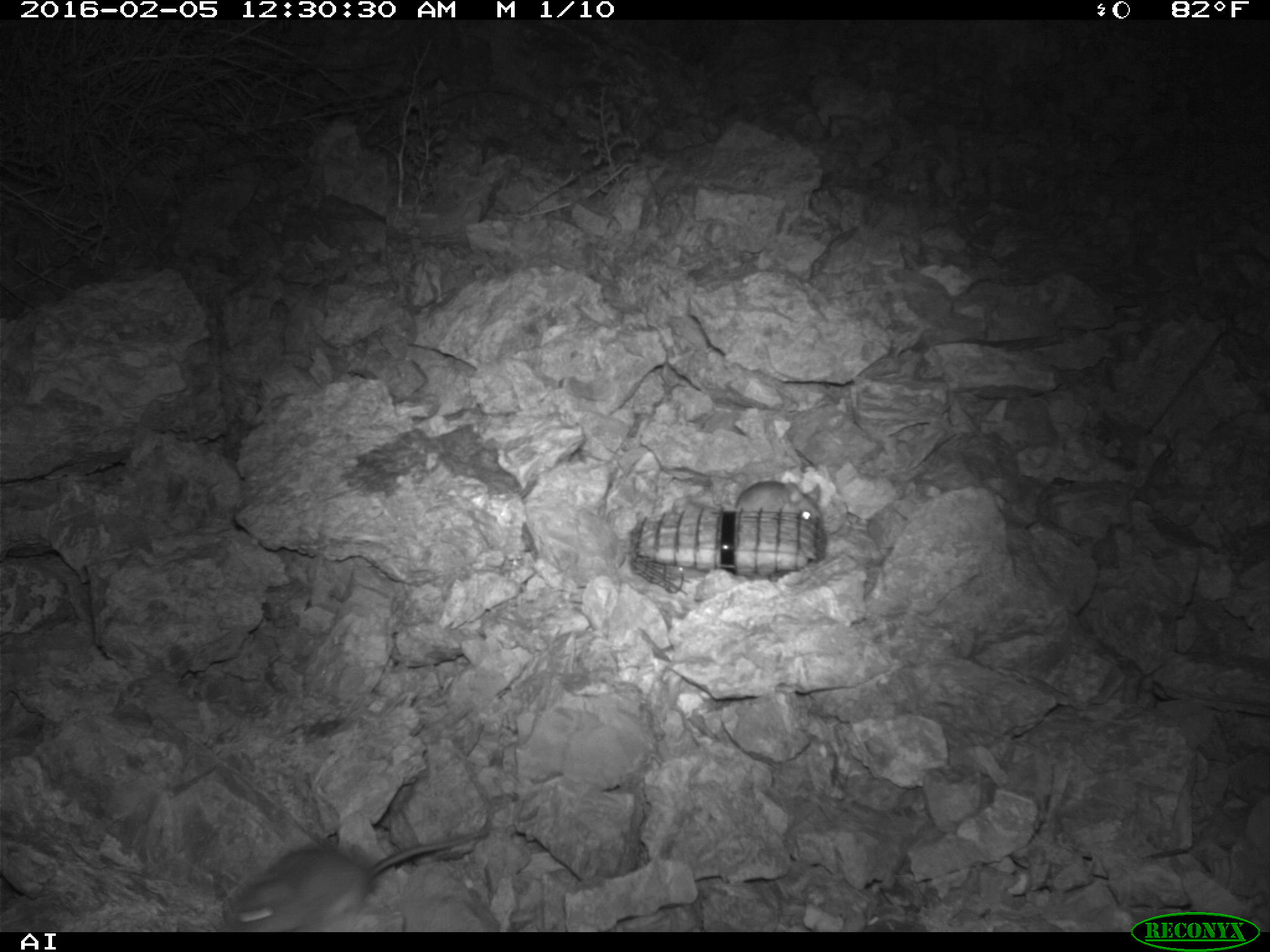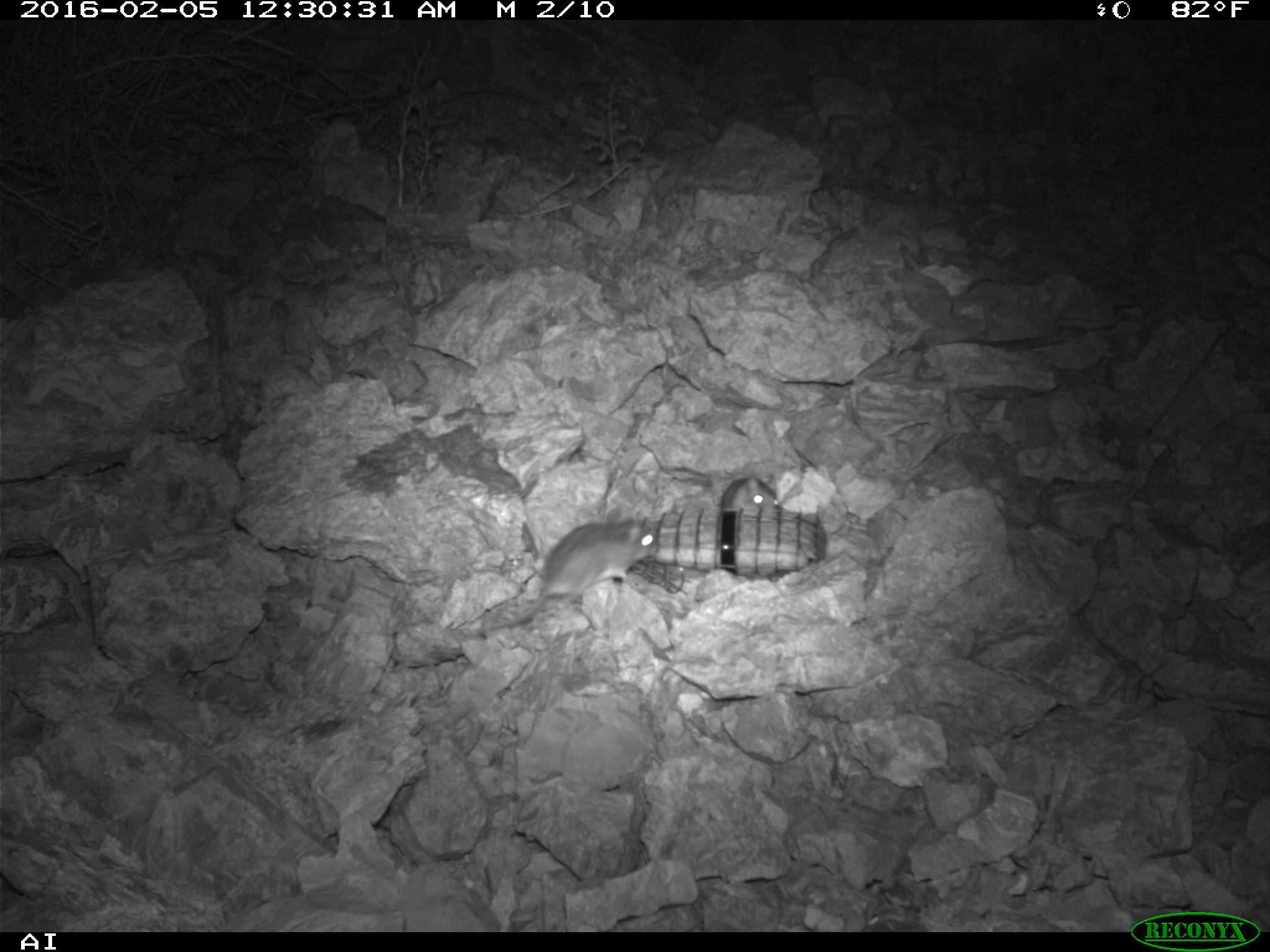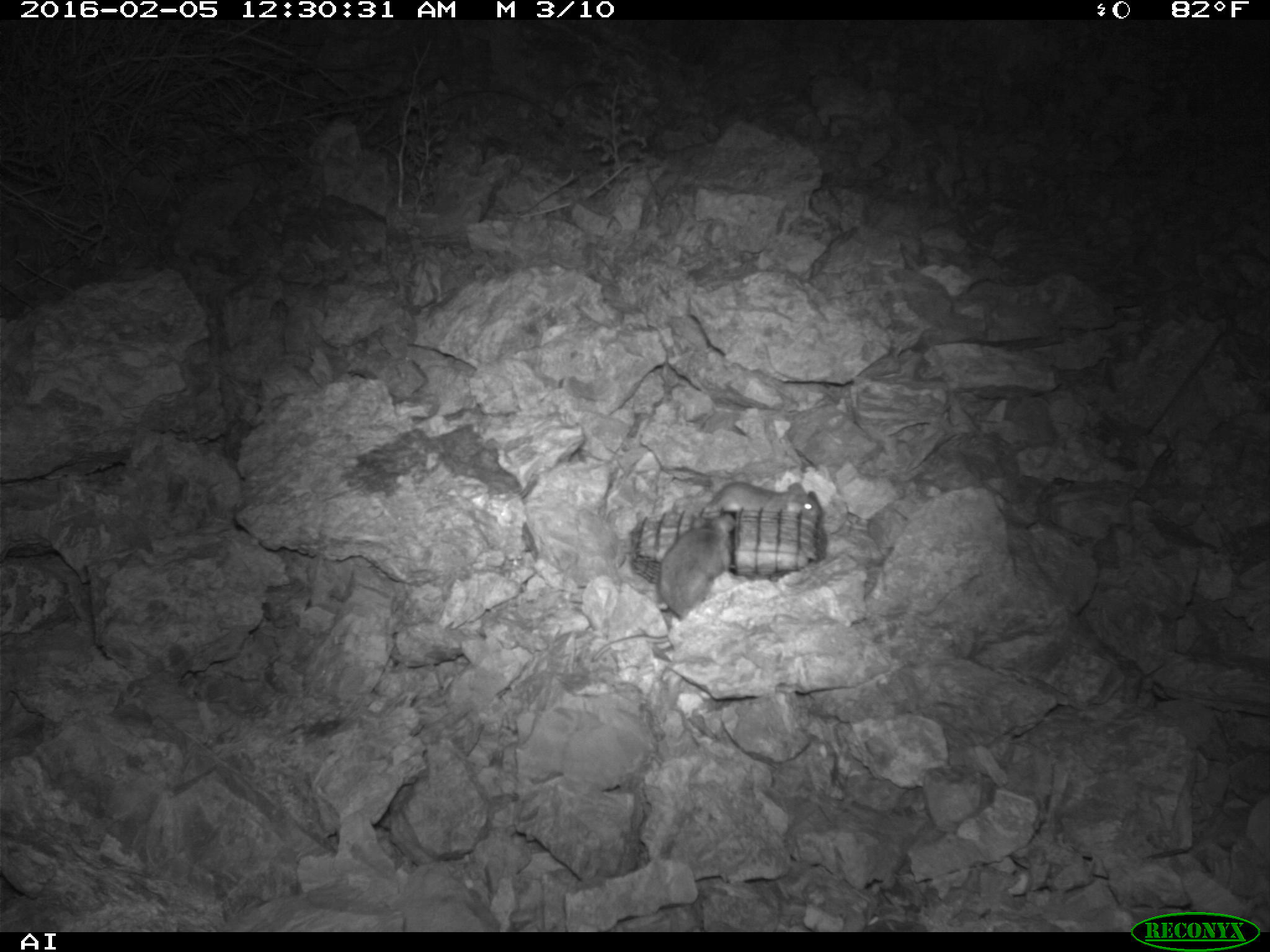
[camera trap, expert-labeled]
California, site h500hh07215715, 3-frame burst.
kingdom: Animalia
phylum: Chordata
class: Mammalia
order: Rodentia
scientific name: Rodentia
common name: rodent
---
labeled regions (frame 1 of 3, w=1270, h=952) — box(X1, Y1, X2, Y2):
rodent: box(222, 829, 488, 932); box(734, 480, 824, 526)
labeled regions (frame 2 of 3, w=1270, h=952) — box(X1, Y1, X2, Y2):
rodent: box(491, 509, 655, 630); box(720, 472, 780, 511)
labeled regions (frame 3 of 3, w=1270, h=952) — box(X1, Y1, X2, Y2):
rodent: box(589, 516, 731, 661); box(699, 480, 822, 517)